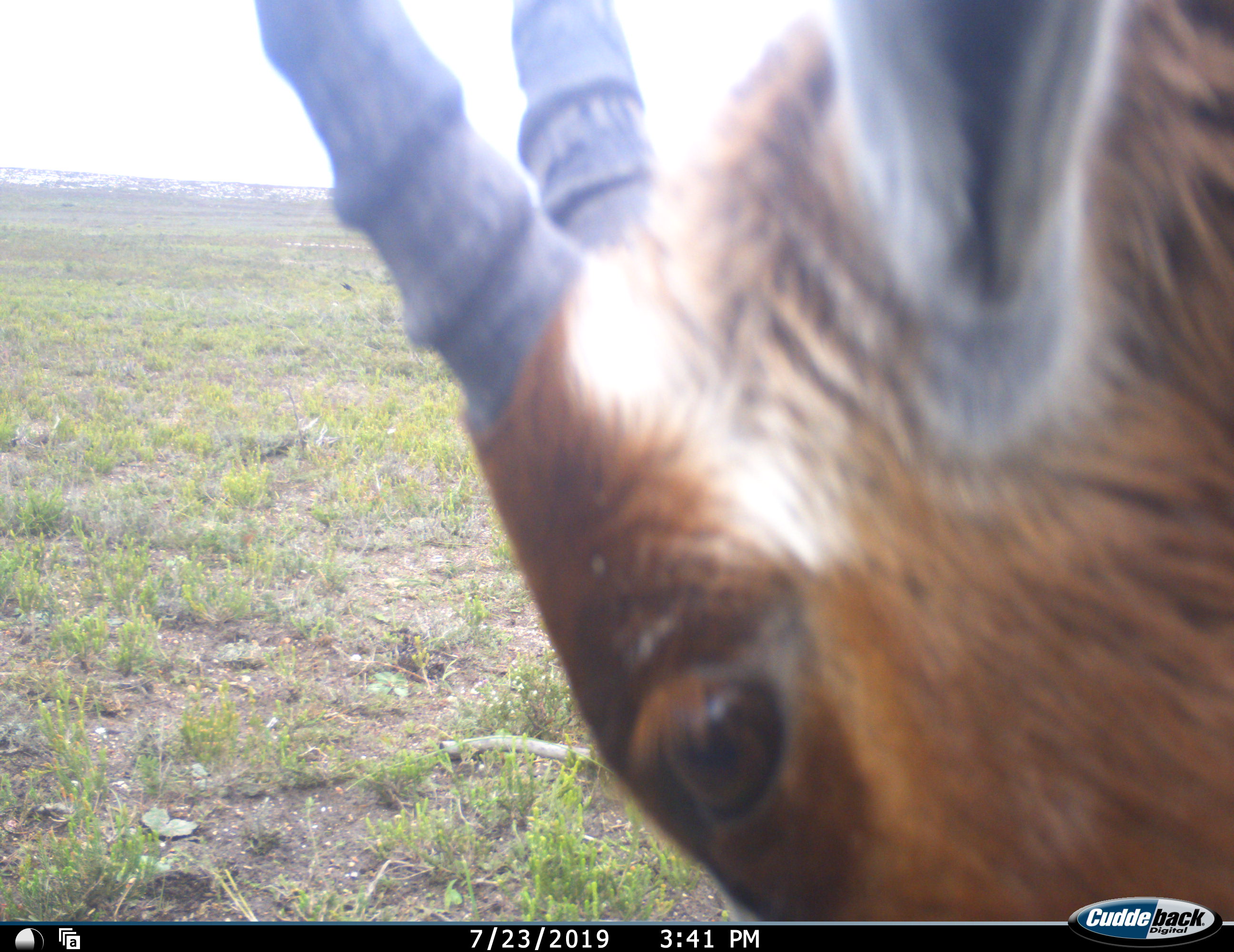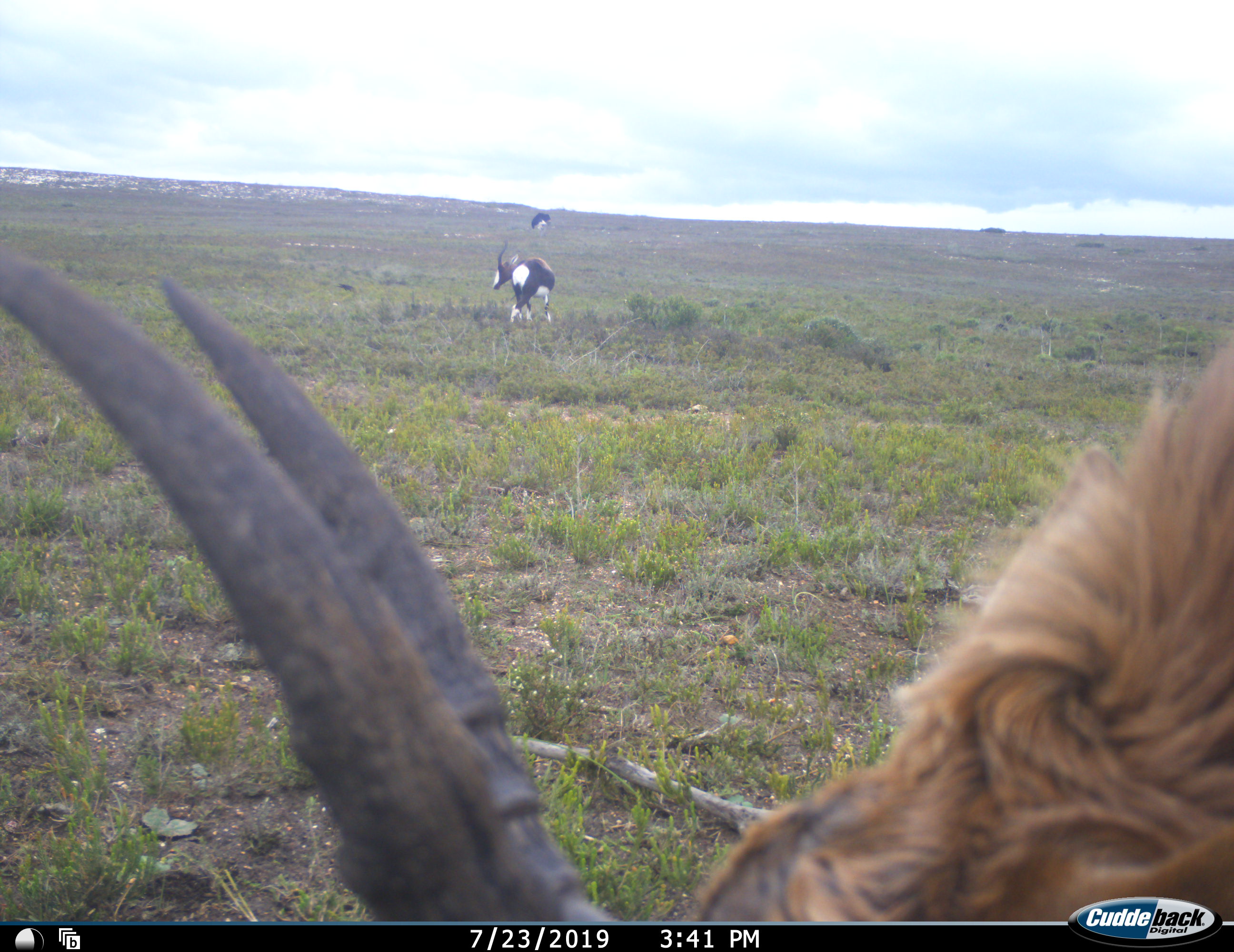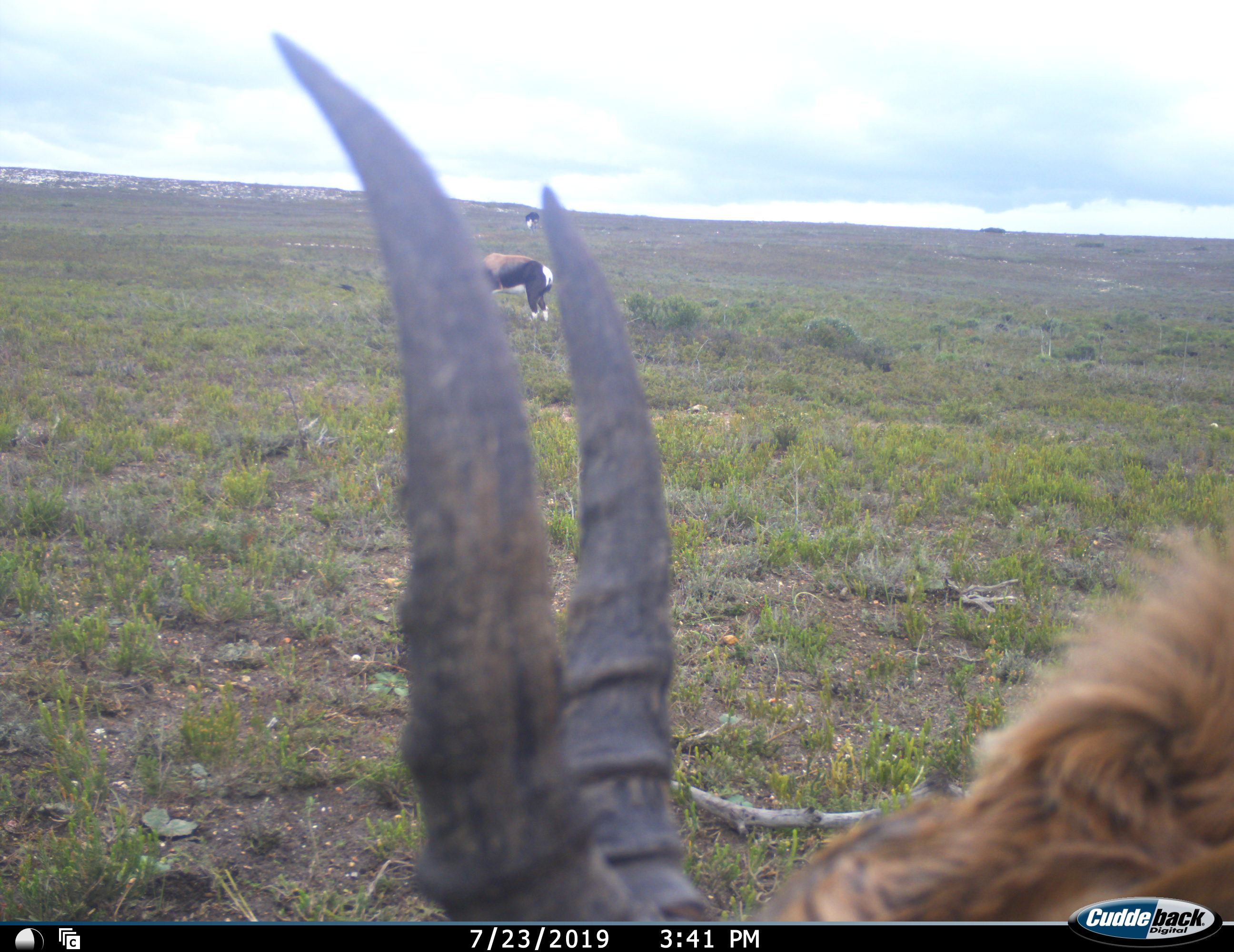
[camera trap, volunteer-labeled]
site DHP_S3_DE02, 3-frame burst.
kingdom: Animalia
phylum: Chordata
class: Mammalia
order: Artiodactyla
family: Bovidae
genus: Damaliscus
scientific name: Damaliscus pygargus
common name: bontebok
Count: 3.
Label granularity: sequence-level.